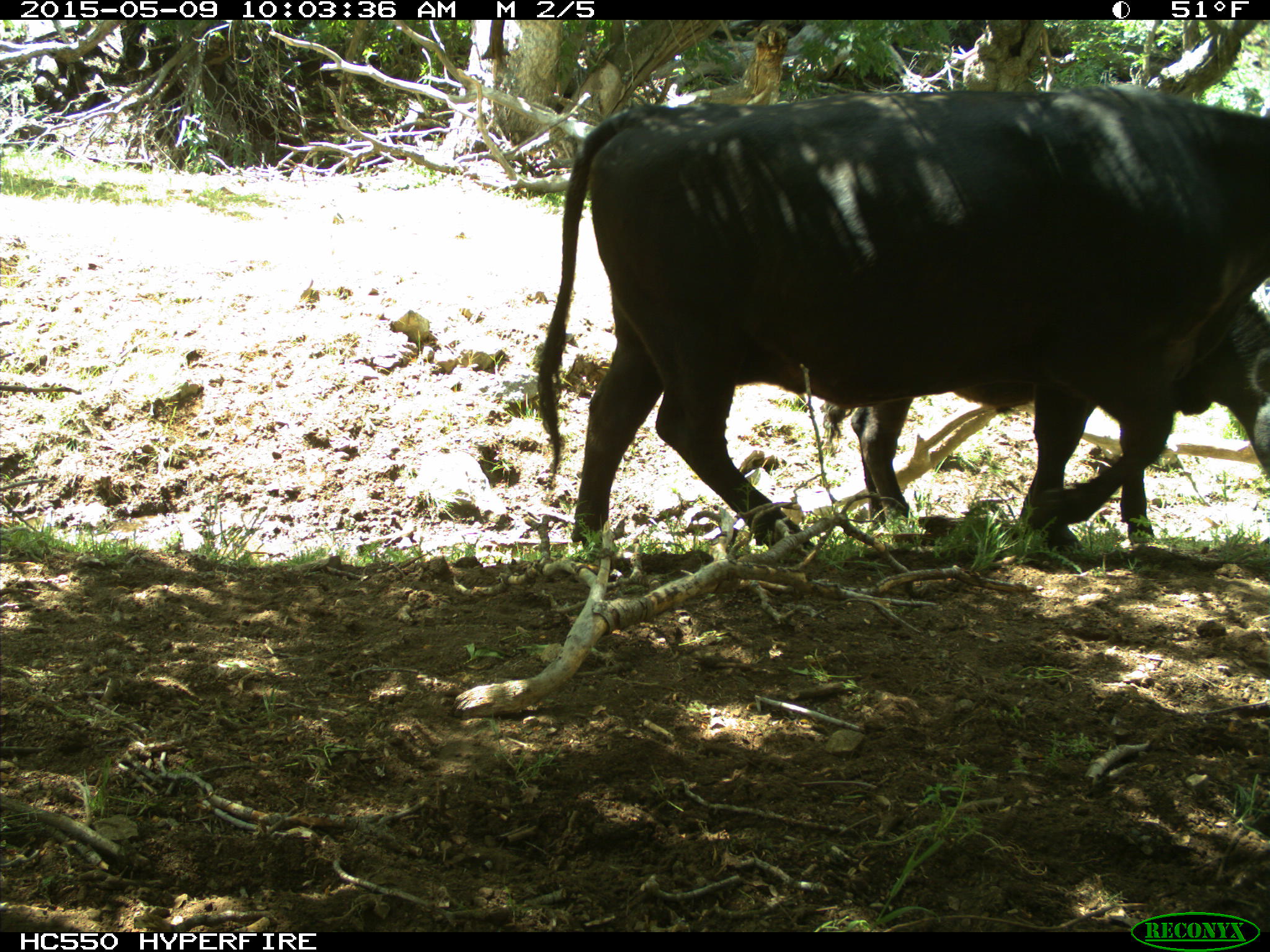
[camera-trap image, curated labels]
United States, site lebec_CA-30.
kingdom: Animalia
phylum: Chordata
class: Mammalia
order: Artiodactyla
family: Bovidae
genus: Bos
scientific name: Bos taurus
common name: domestic cow